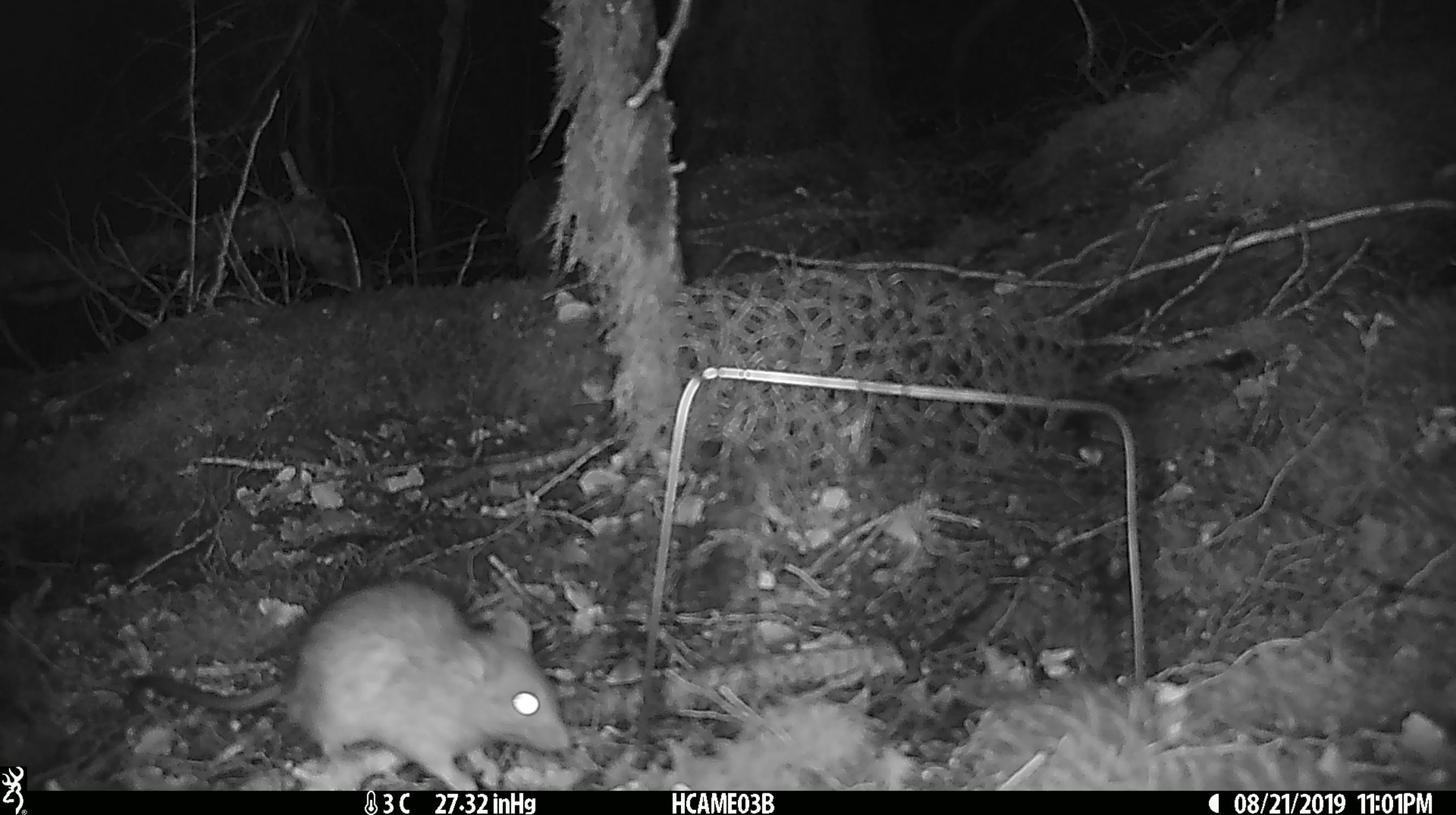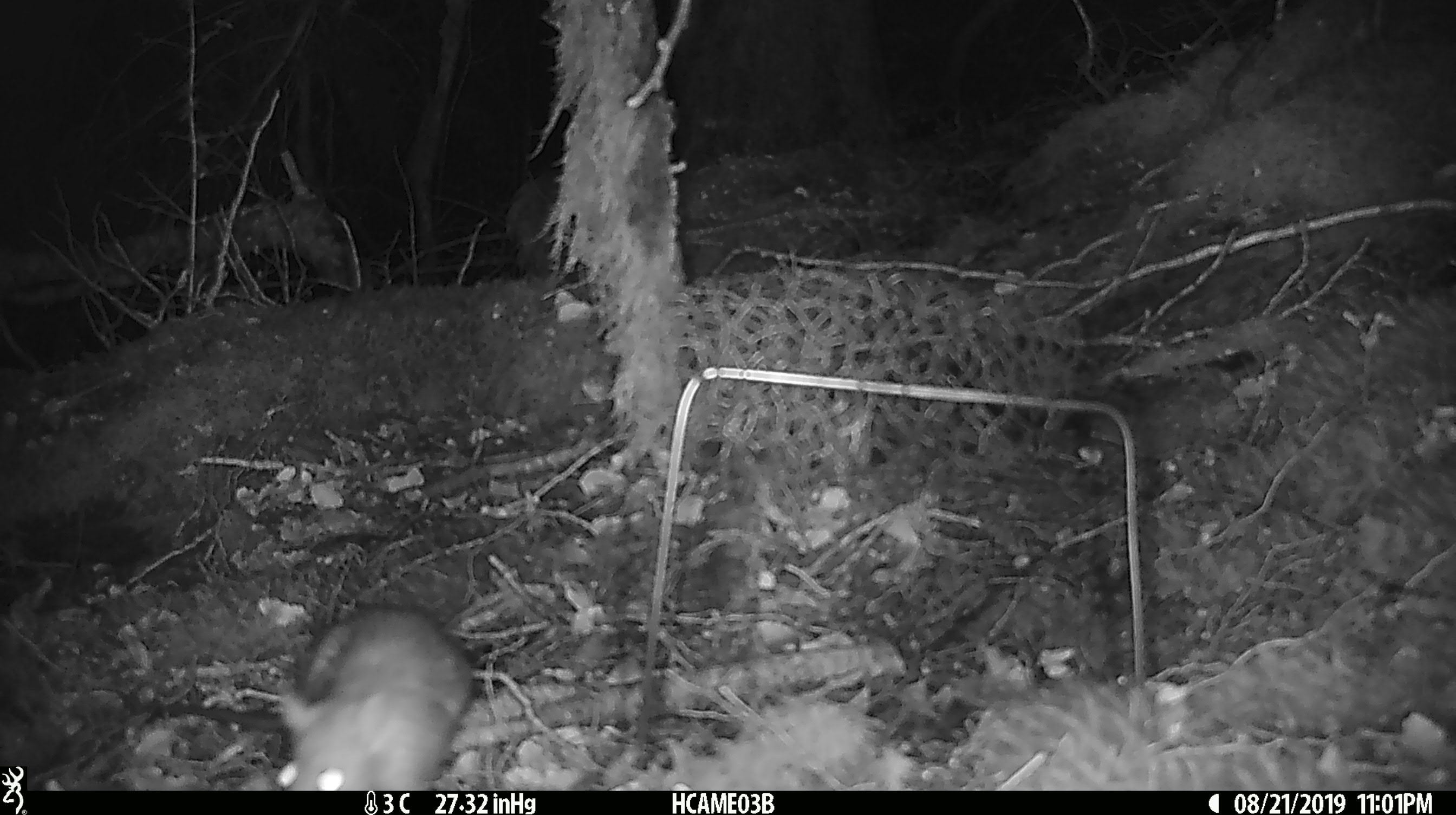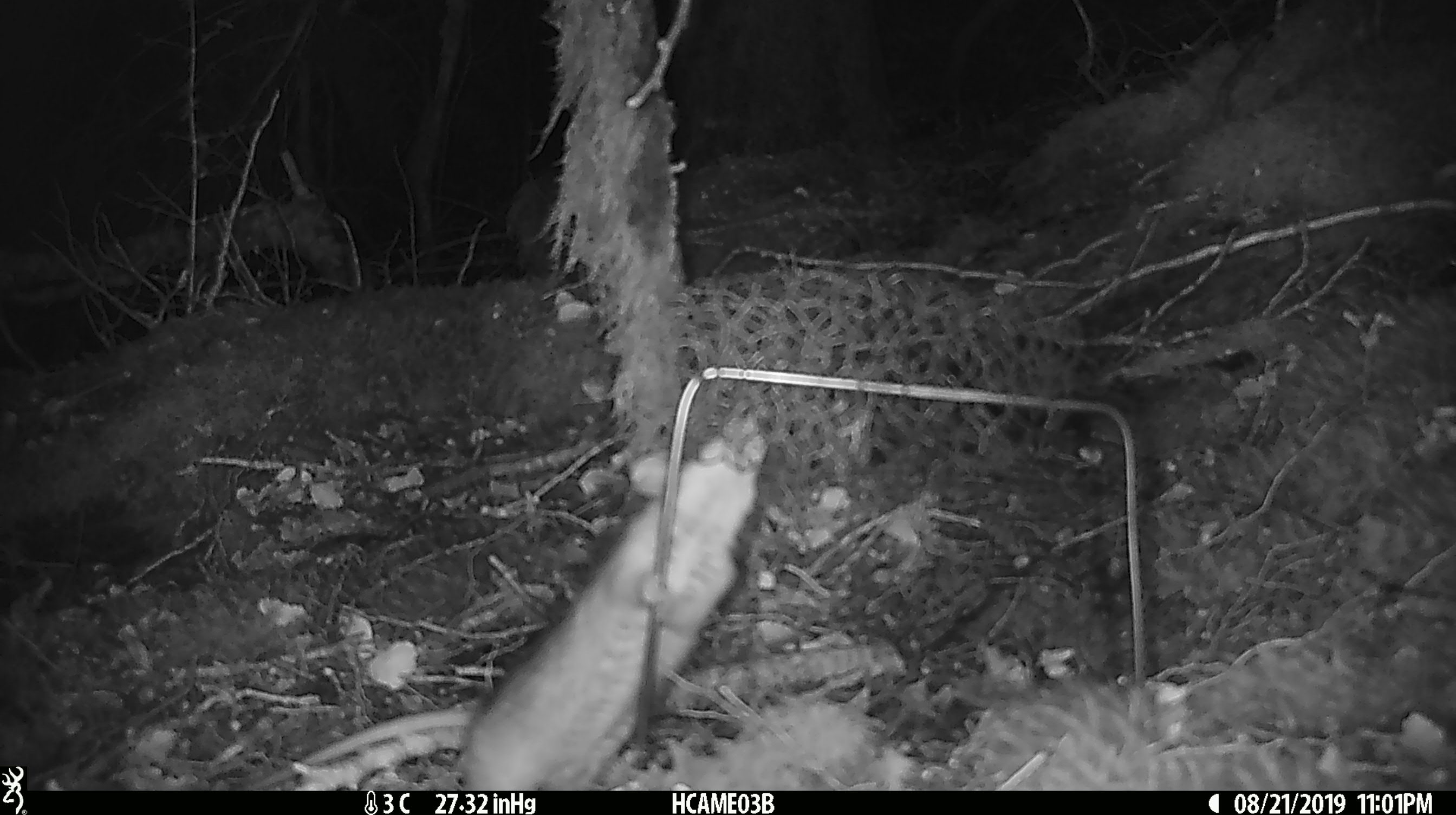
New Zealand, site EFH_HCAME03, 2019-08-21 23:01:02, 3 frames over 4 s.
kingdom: Animalia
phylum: Chordata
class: Mammalia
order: Rodentia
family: Muridae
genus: Rattus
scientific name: Rattus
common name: rat